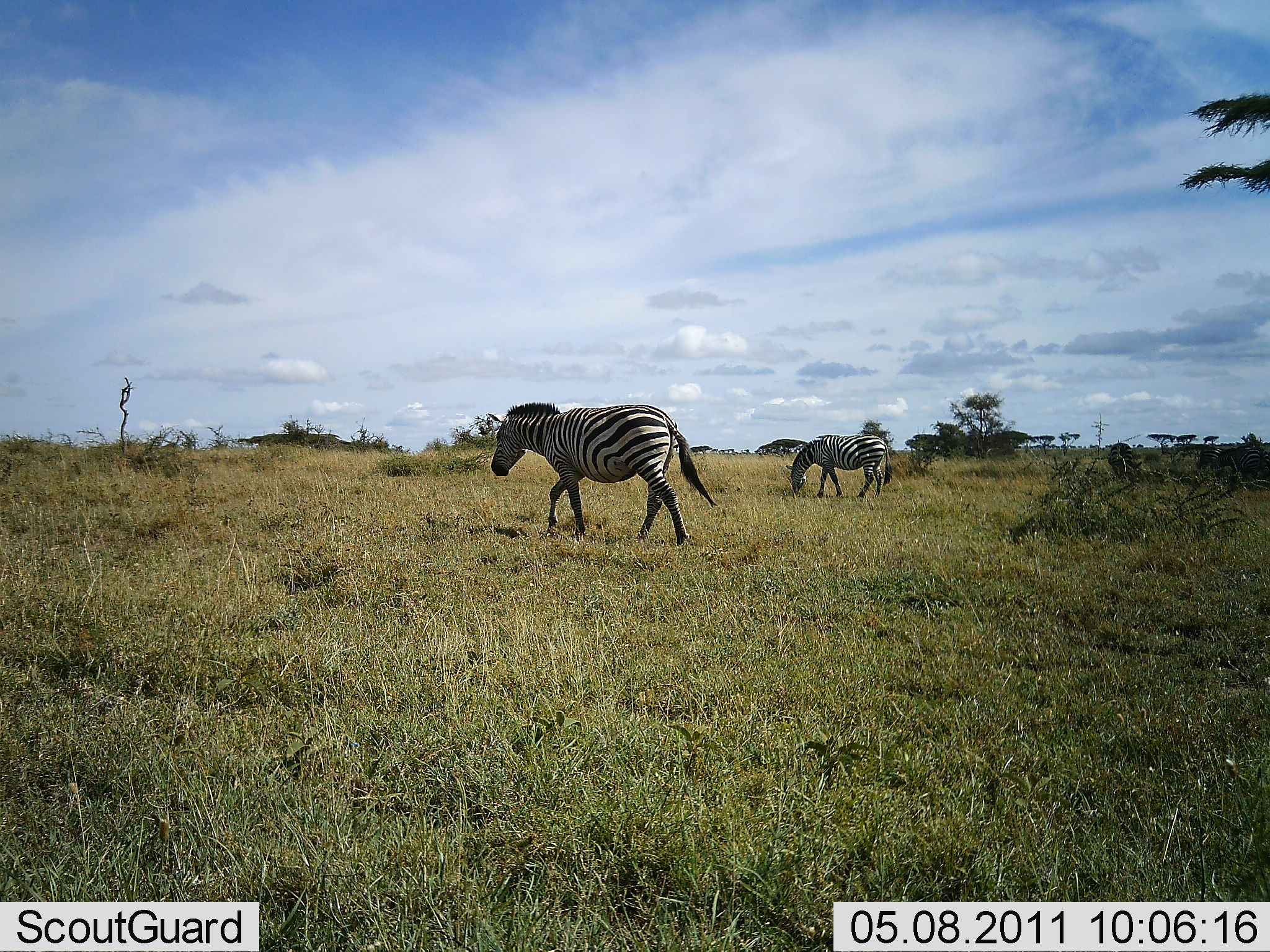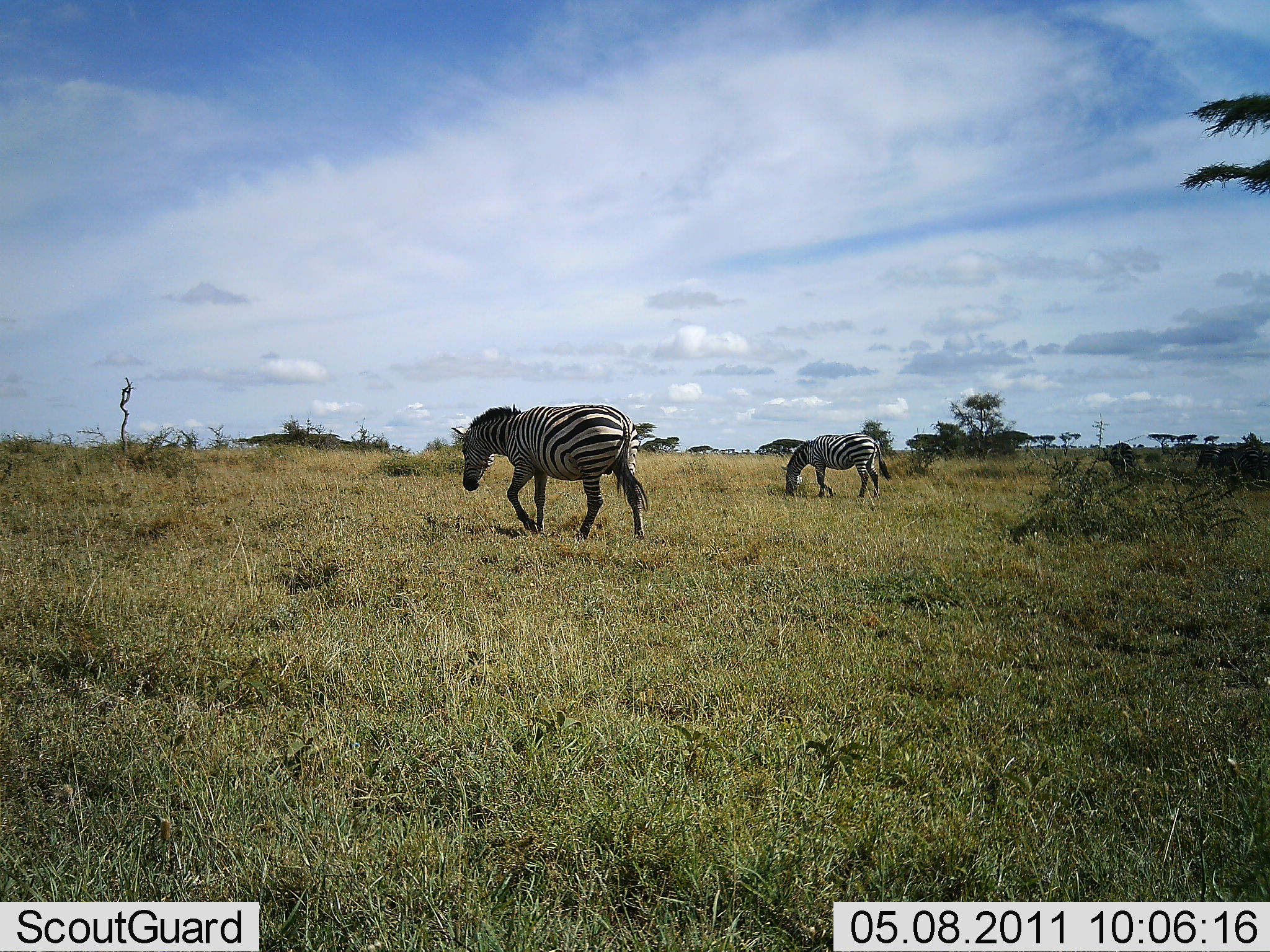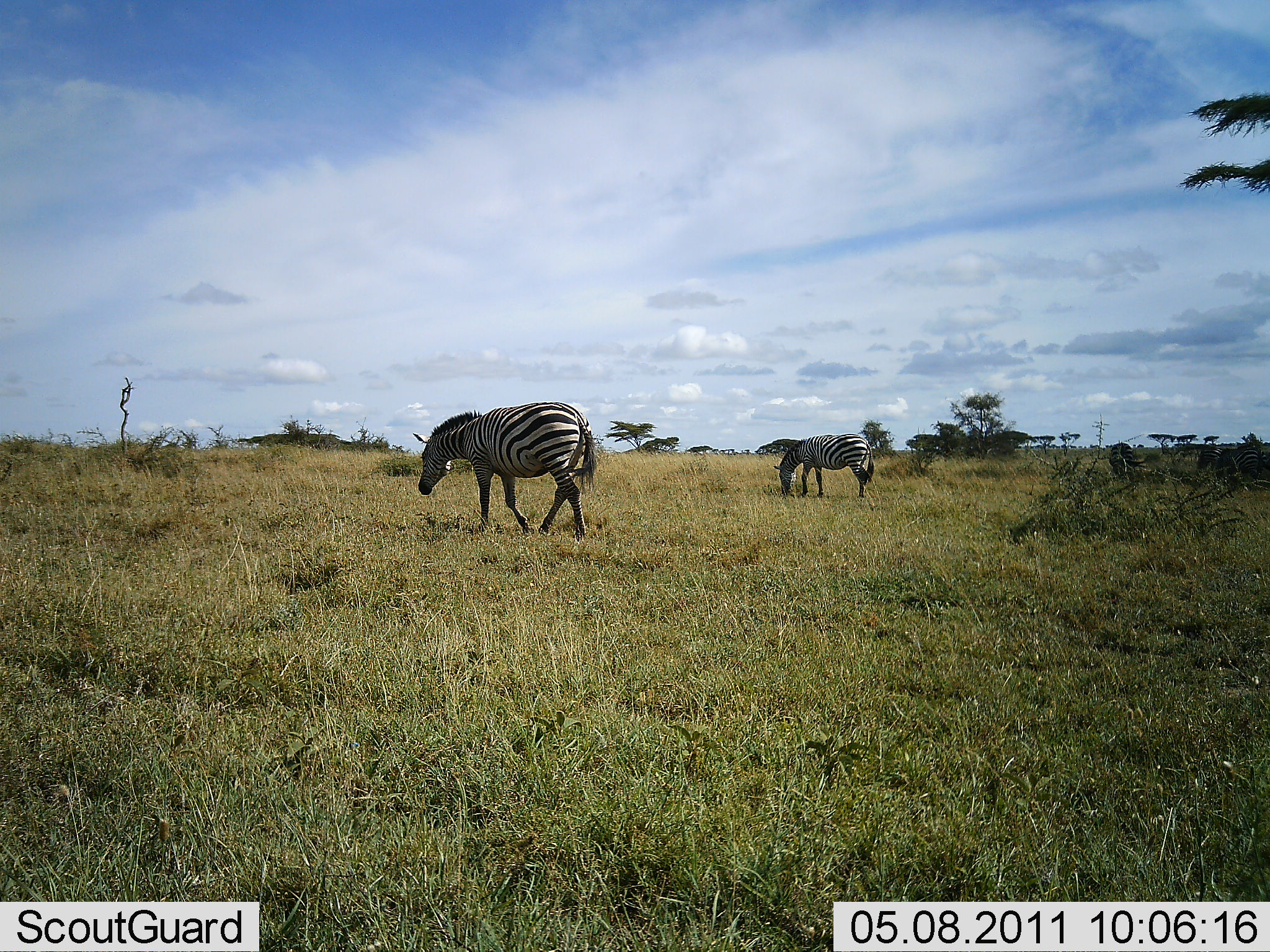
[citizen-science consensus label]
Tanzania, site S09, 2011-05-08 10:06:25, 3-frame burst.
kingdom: Animalia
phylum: Chordata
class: Mammalia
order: Perissodactyla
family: Equidae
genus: Equus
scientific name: Equus quagga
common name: plains zebra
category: zebra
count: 2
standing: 23%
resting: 0%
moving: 100%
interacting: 0%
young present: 0%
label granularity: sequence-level